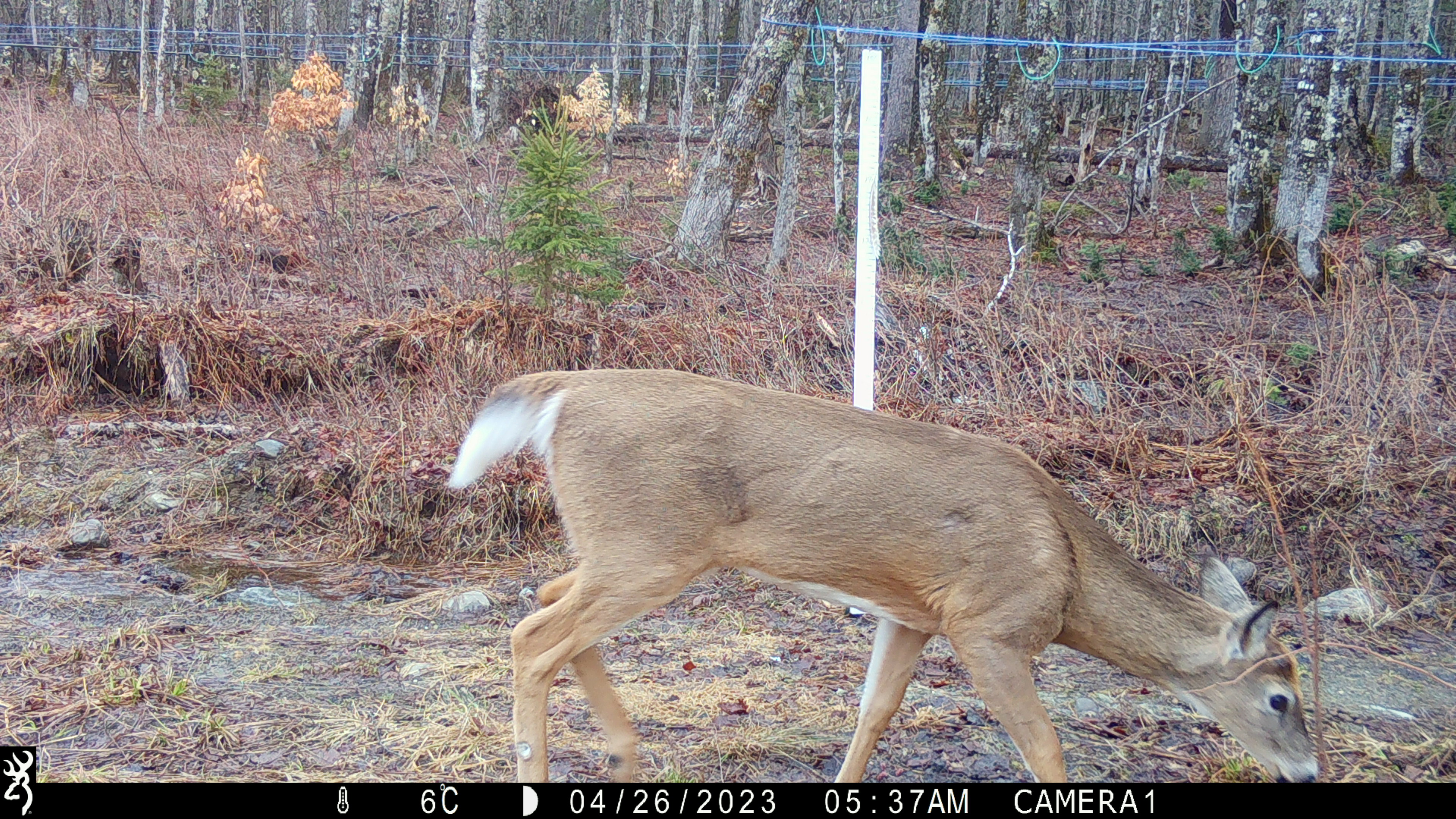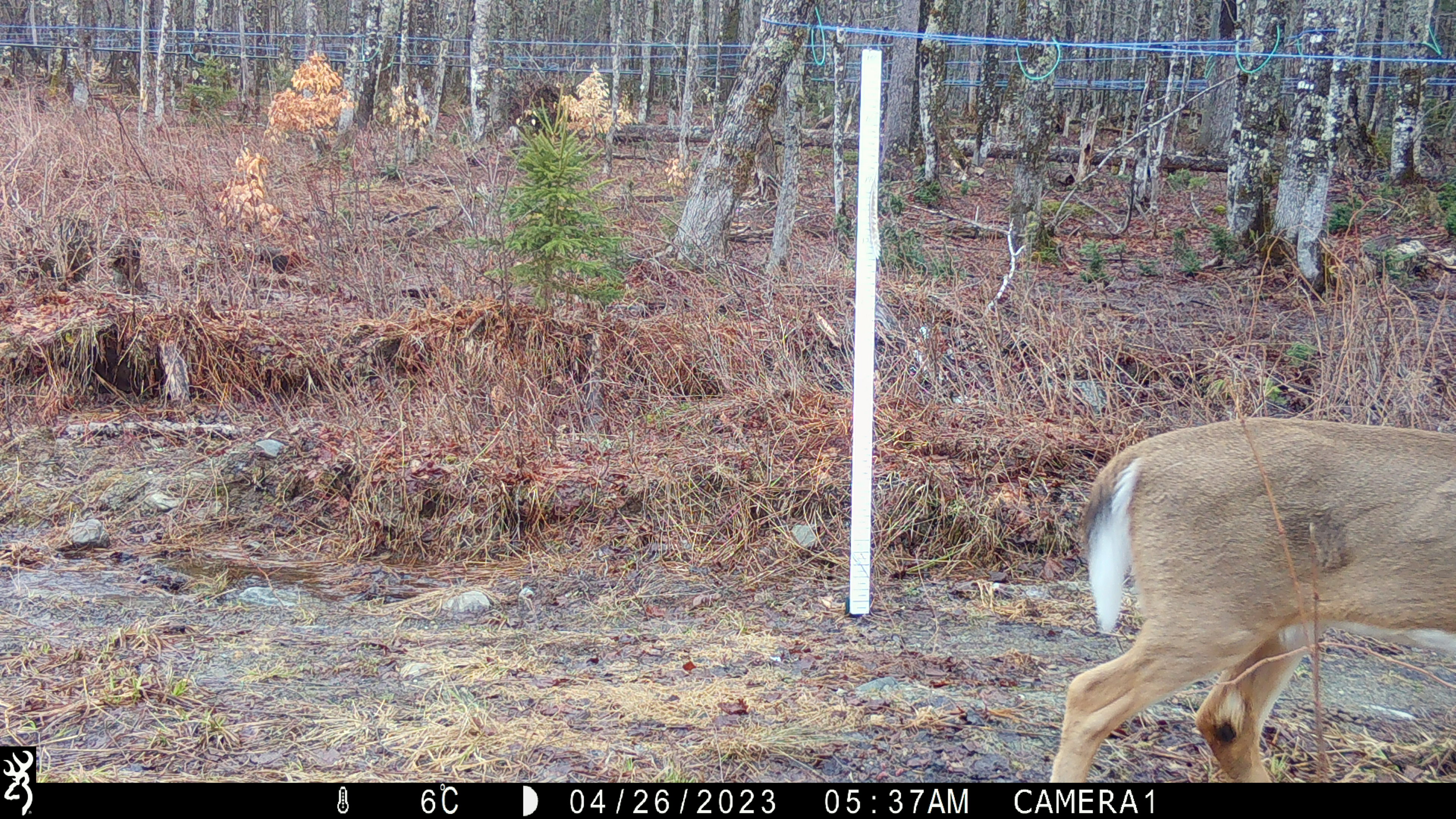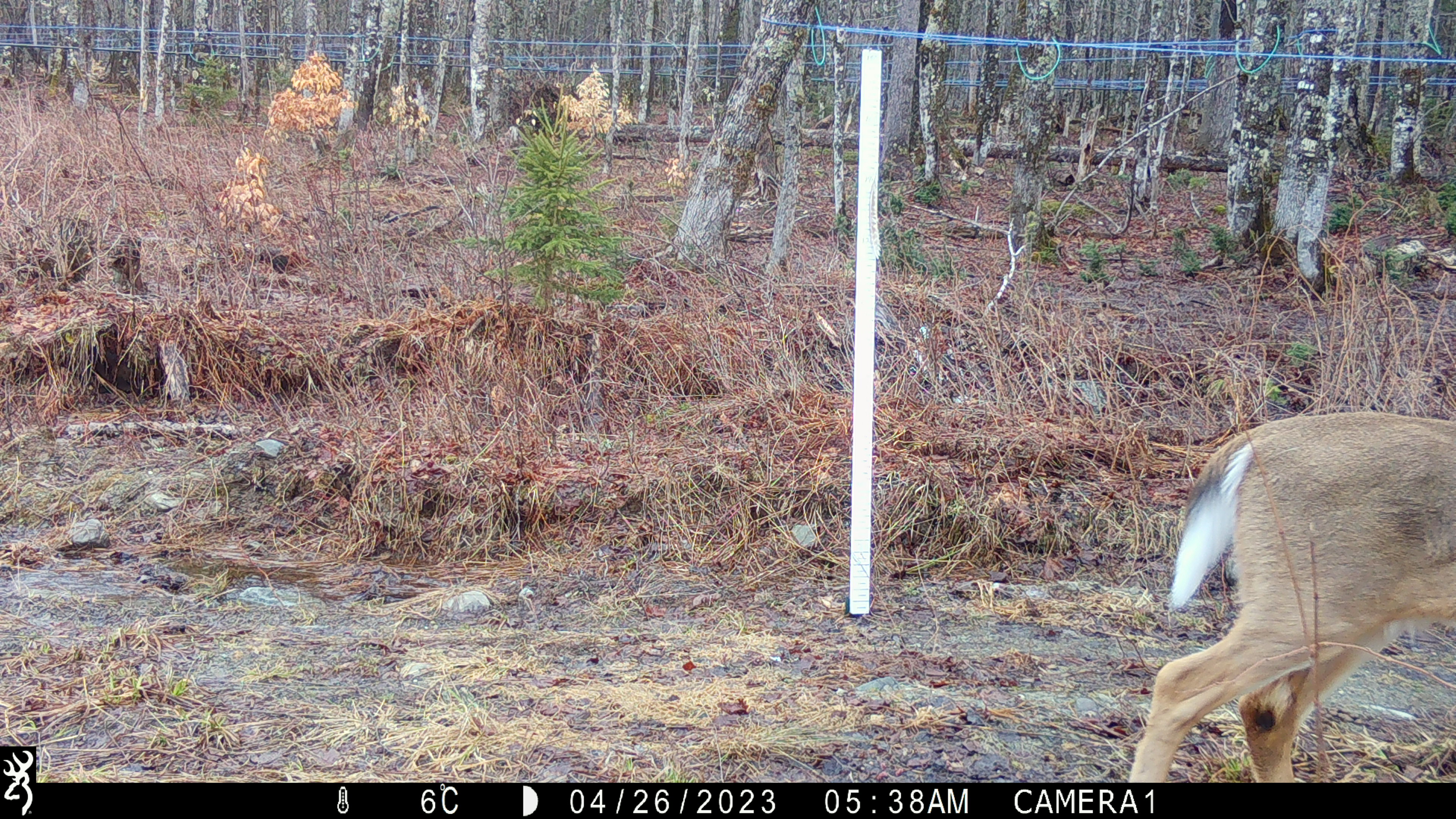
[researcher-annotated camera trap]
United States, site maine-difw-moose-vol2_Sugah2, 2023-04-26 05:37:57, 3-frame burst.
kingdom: Animalia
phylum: Chordata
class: Mammalia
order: Artiodactyla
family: Cervidae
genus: Odocoileus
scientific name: Odocoileus virginianus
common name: white-tailed deer